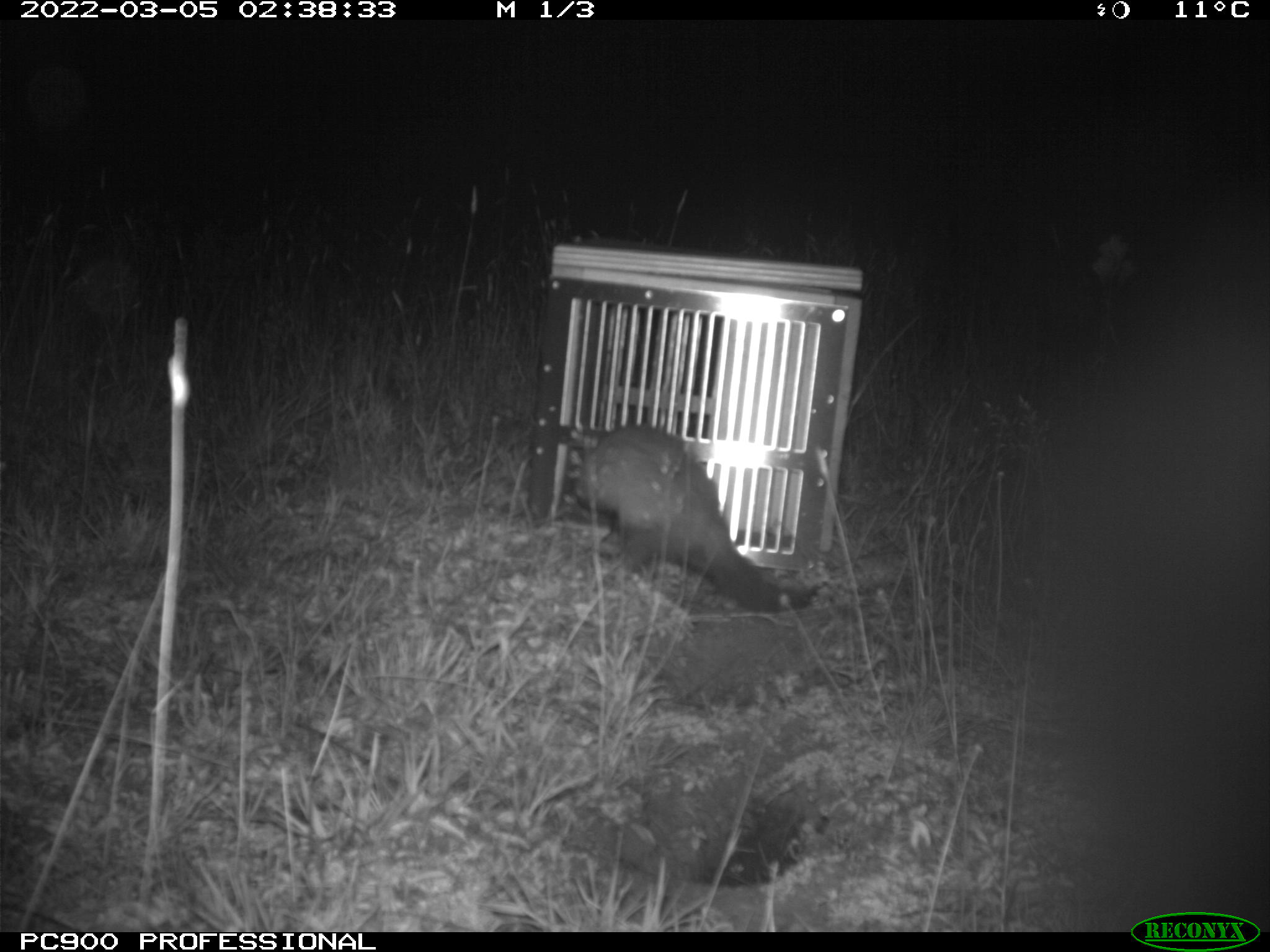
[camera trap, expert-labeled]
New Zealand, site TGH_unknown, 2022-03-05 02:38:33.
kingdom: Animalia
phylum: Chordata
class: Mammalia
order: Carnivora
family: Mustelidae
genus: Mustela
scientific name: Mustela furo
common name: ferret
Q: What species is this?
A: Ferret (Mustela furo).